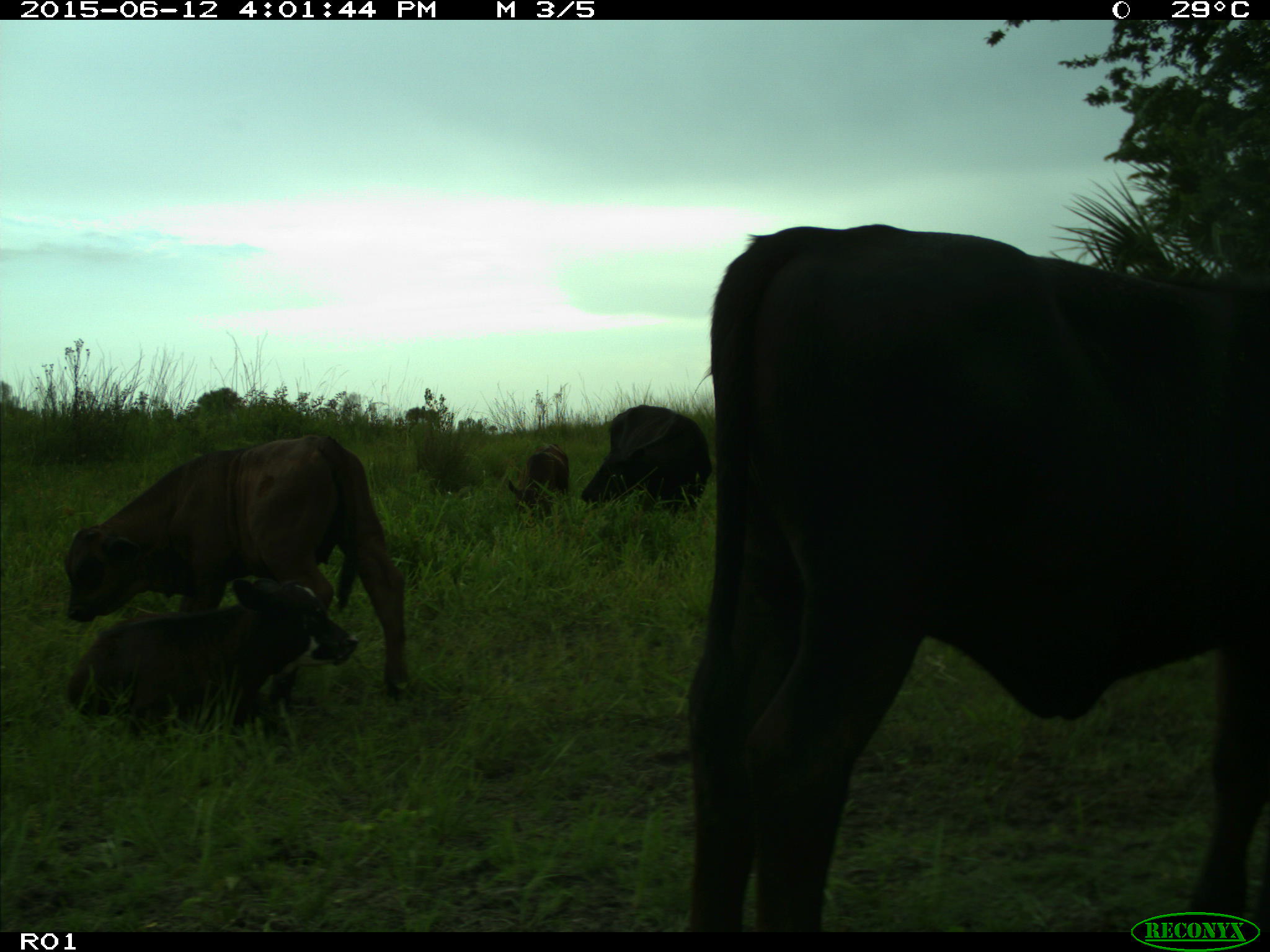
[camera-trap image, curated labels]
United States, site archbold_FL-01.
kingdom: Animalia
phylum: Chordata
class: Mammalia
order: Artiodactyla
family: Bovidae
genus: Bos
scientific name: Bos taurus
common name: domestic cow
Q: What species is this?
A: Bos taurus (domestic cow).